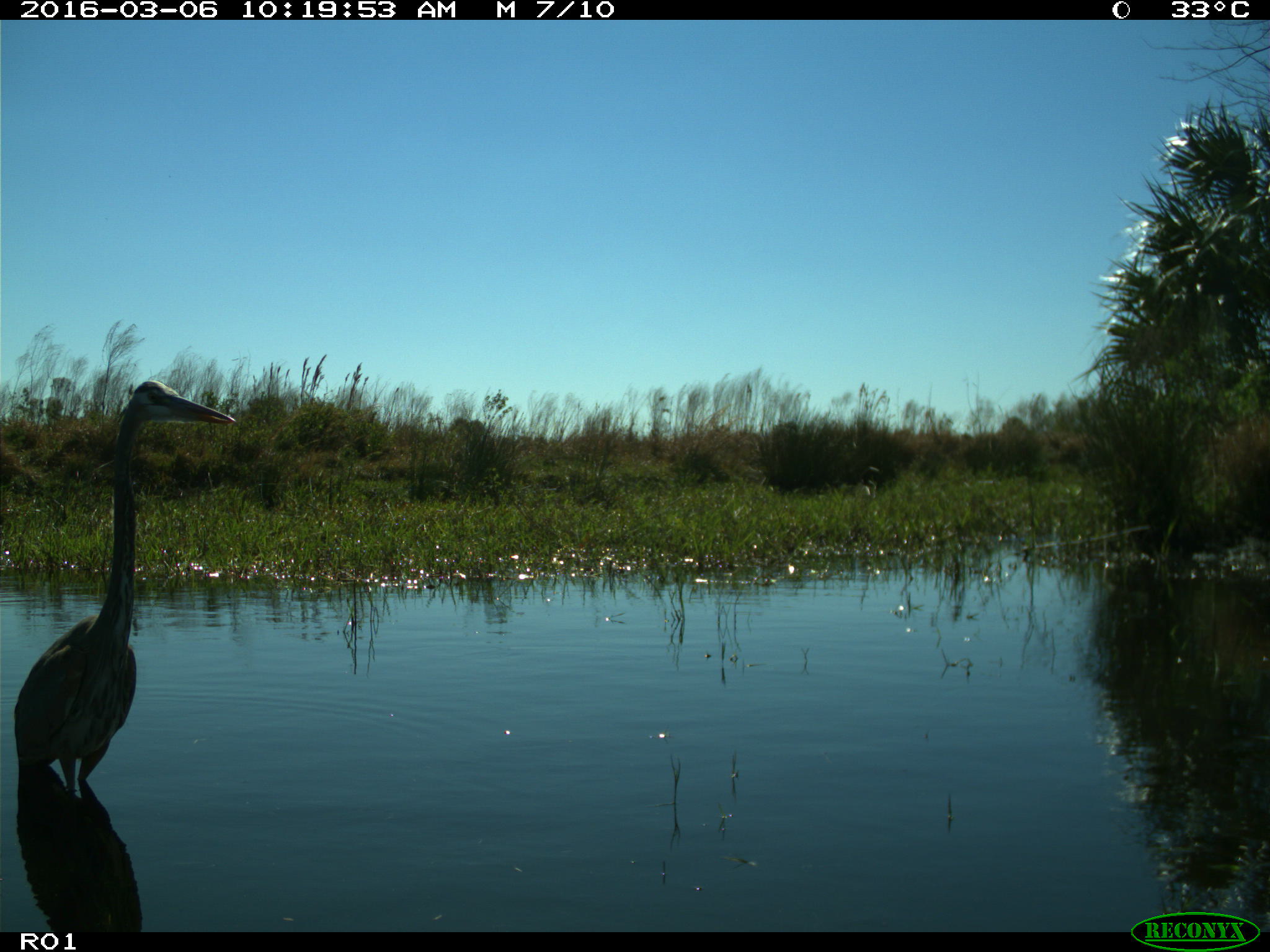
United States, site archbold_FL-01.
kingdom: Animalia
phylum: Chordata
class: Aves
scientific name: Aves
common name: birds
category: unidentified bird